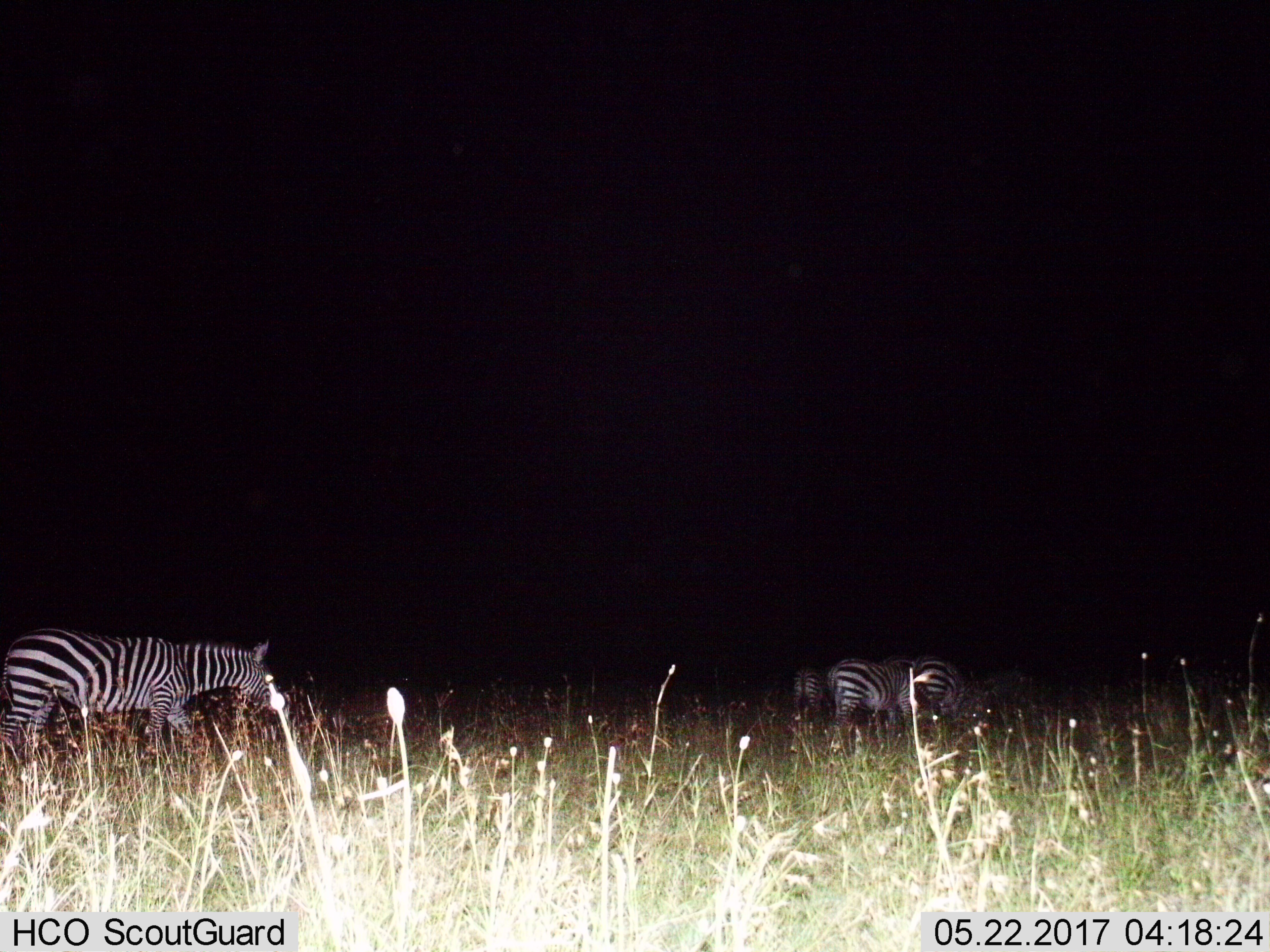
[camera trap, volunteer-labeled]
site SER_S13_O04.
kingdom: Animalia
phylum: Chordata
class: Mammalia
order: Perissodactyla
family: Equidae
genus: Equus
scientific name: Equus quagga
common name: plains zebra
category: zebraplains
Zebraplains (plains zebra) (Equus quagga), count 4. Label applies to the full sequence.